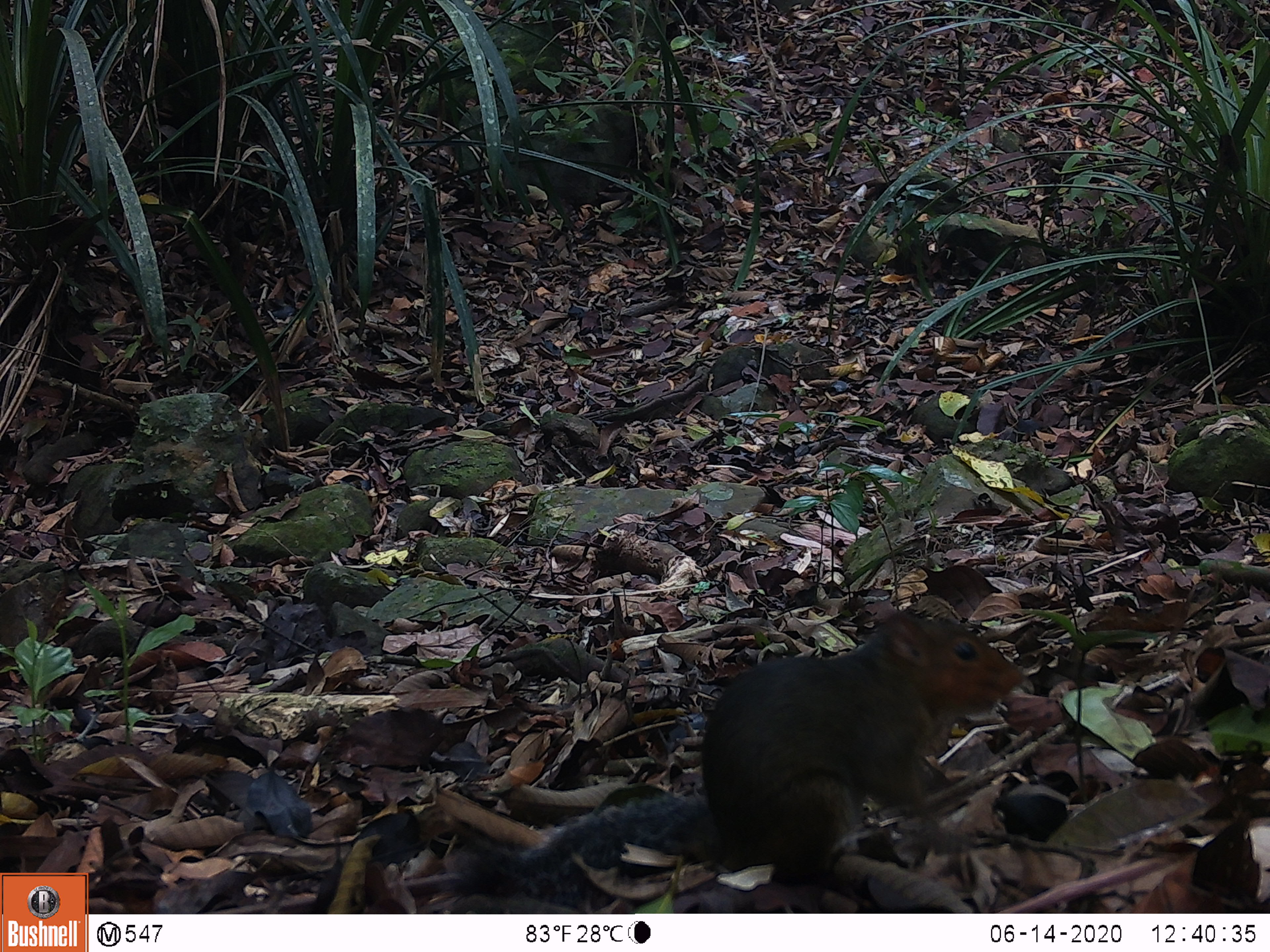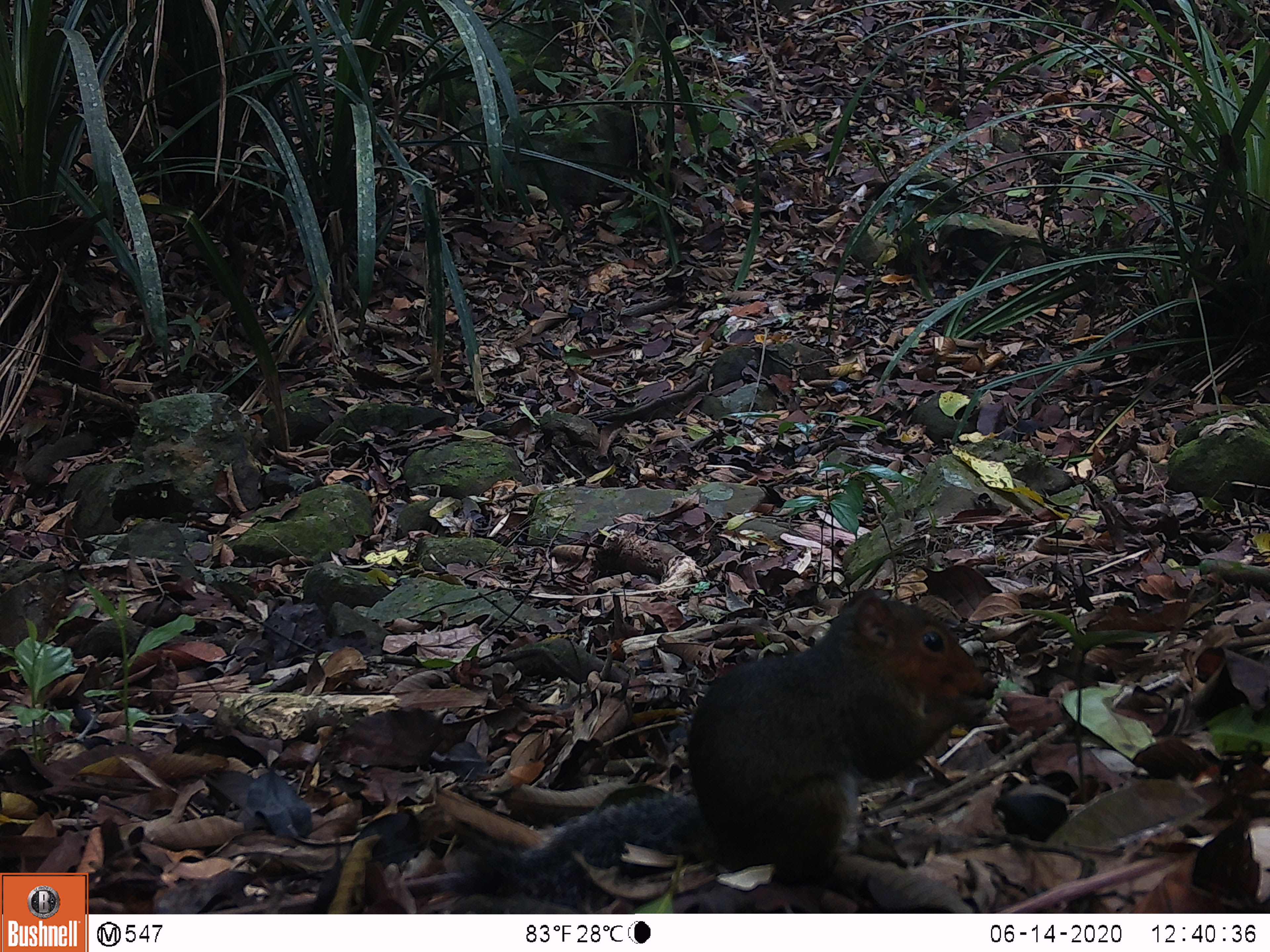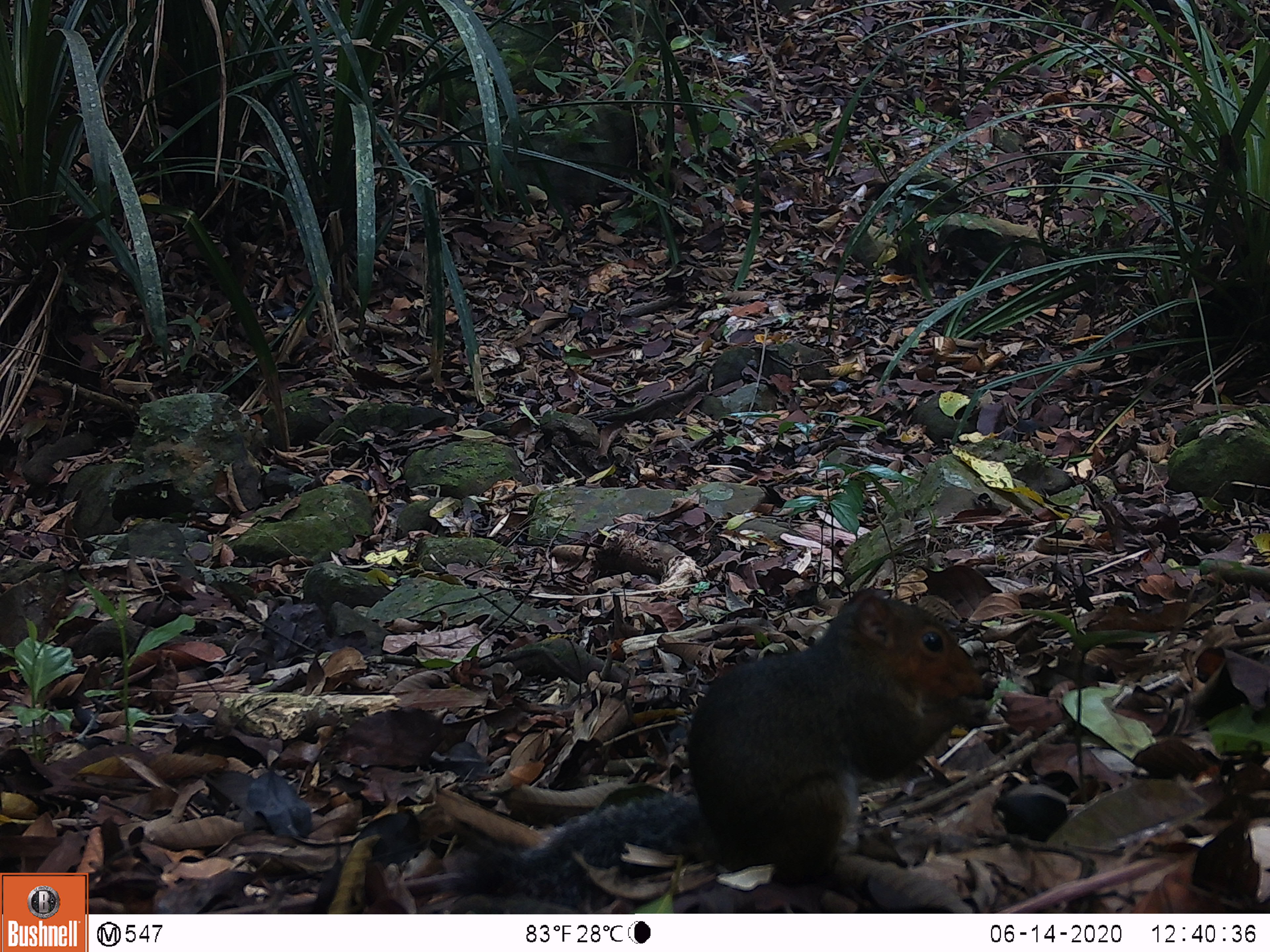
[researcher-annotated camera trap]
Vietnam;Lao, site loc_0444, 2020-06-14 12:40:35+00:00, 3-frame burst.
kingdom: Animalia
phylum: Chordata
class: Mammalia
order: Rodentia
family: Sciuridae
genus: Dremomys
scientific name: Dremomys rufigenis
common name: red-cheeked squirrel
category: red cheeked squirrel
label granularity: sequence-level